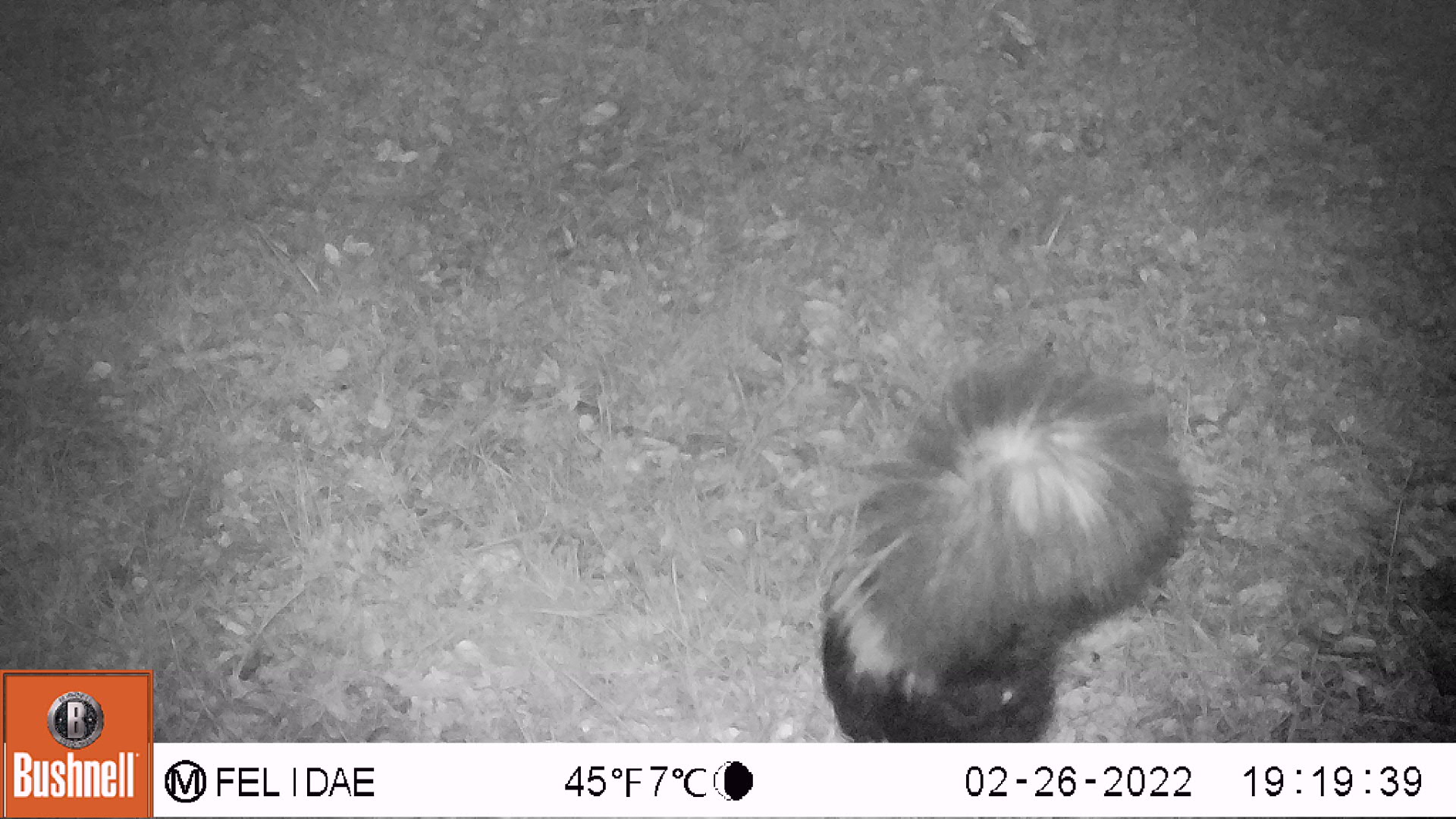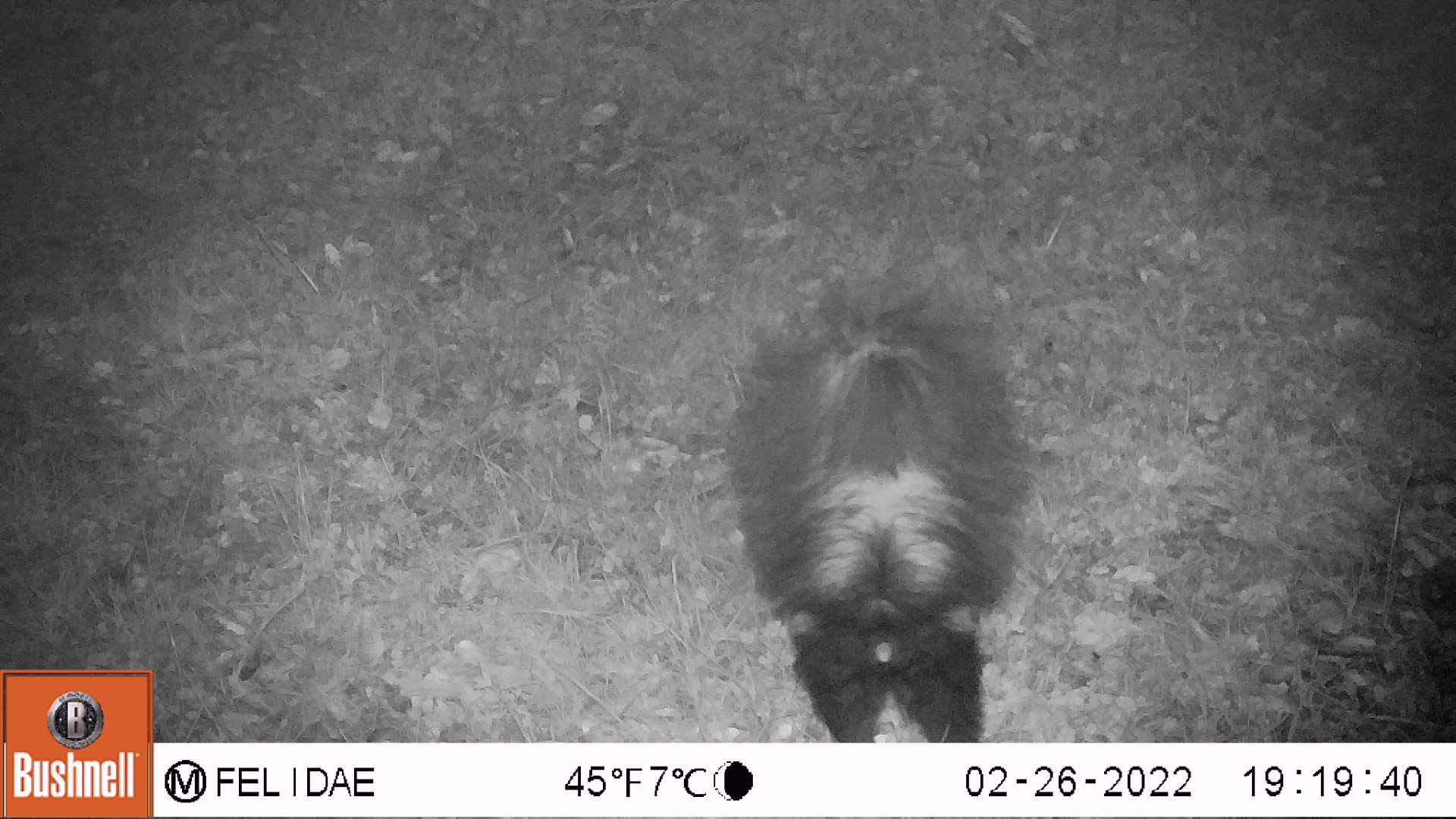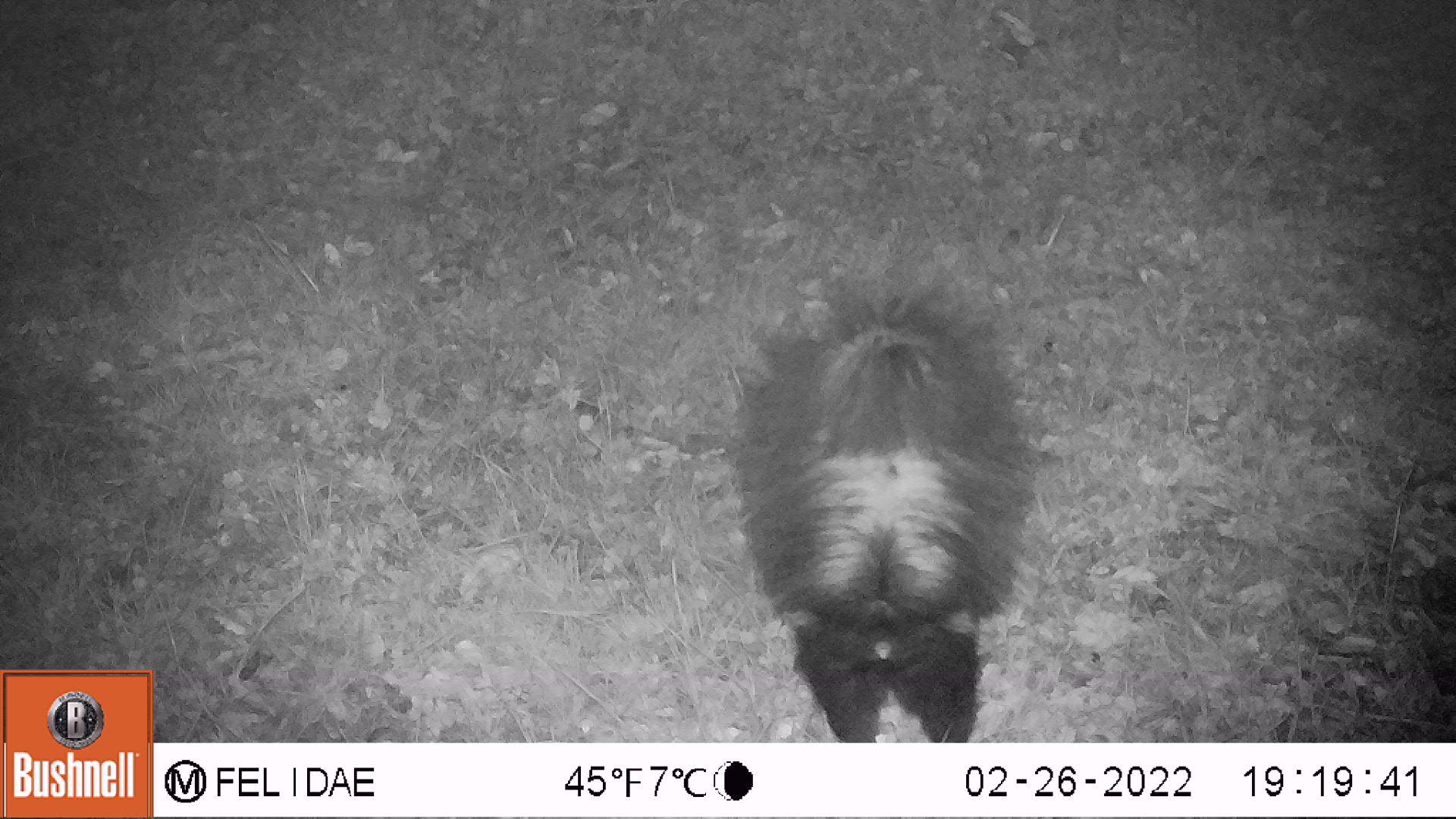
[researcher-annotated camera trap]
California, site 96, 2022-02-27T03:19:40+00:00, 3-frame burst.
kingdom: Animalia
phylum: Chordata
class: Mammalia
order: Carnivora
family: Mephitidae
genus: Mephitis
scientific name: Mephitis mephitis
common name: striped skunk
Striped skunk (Mephitis mephitis).